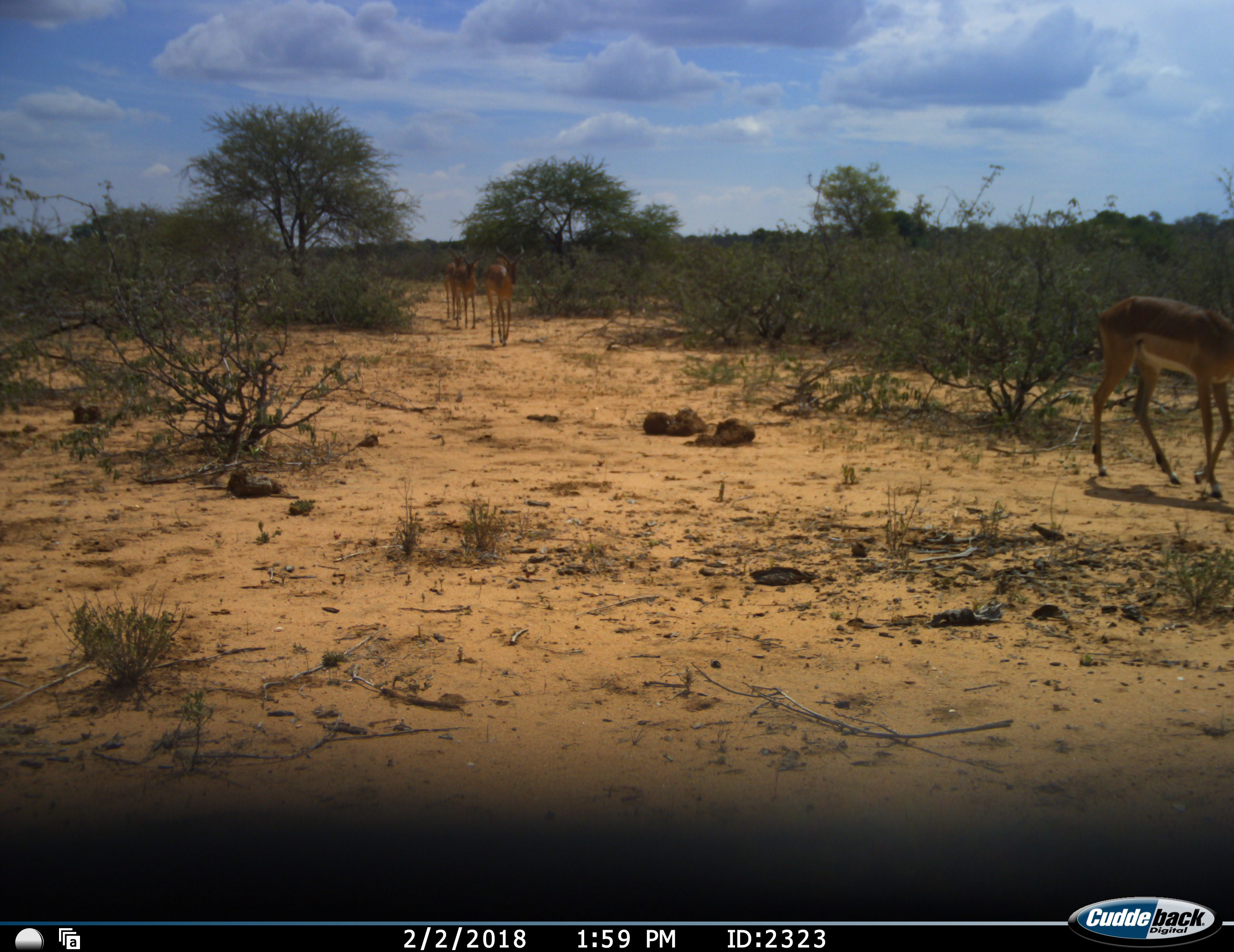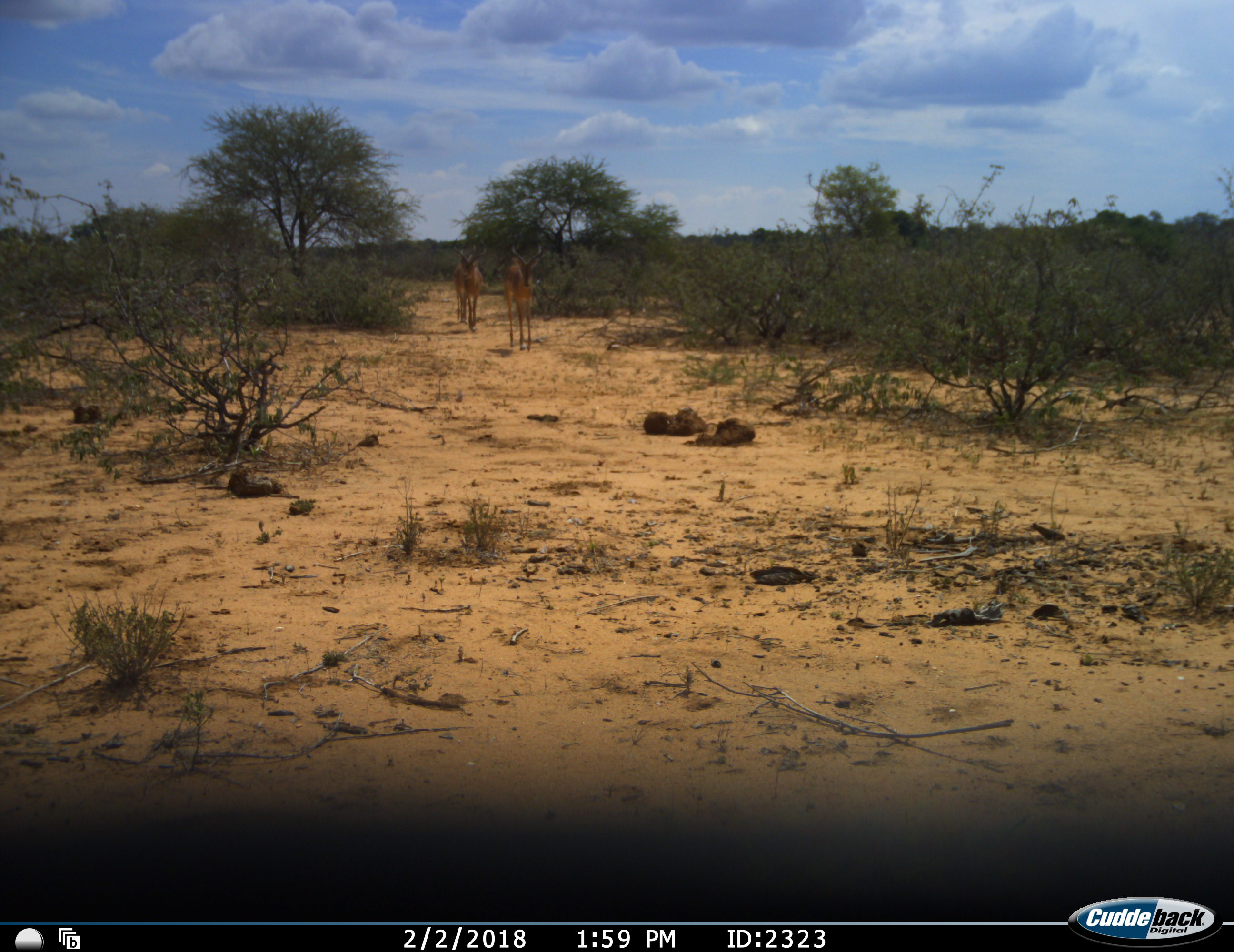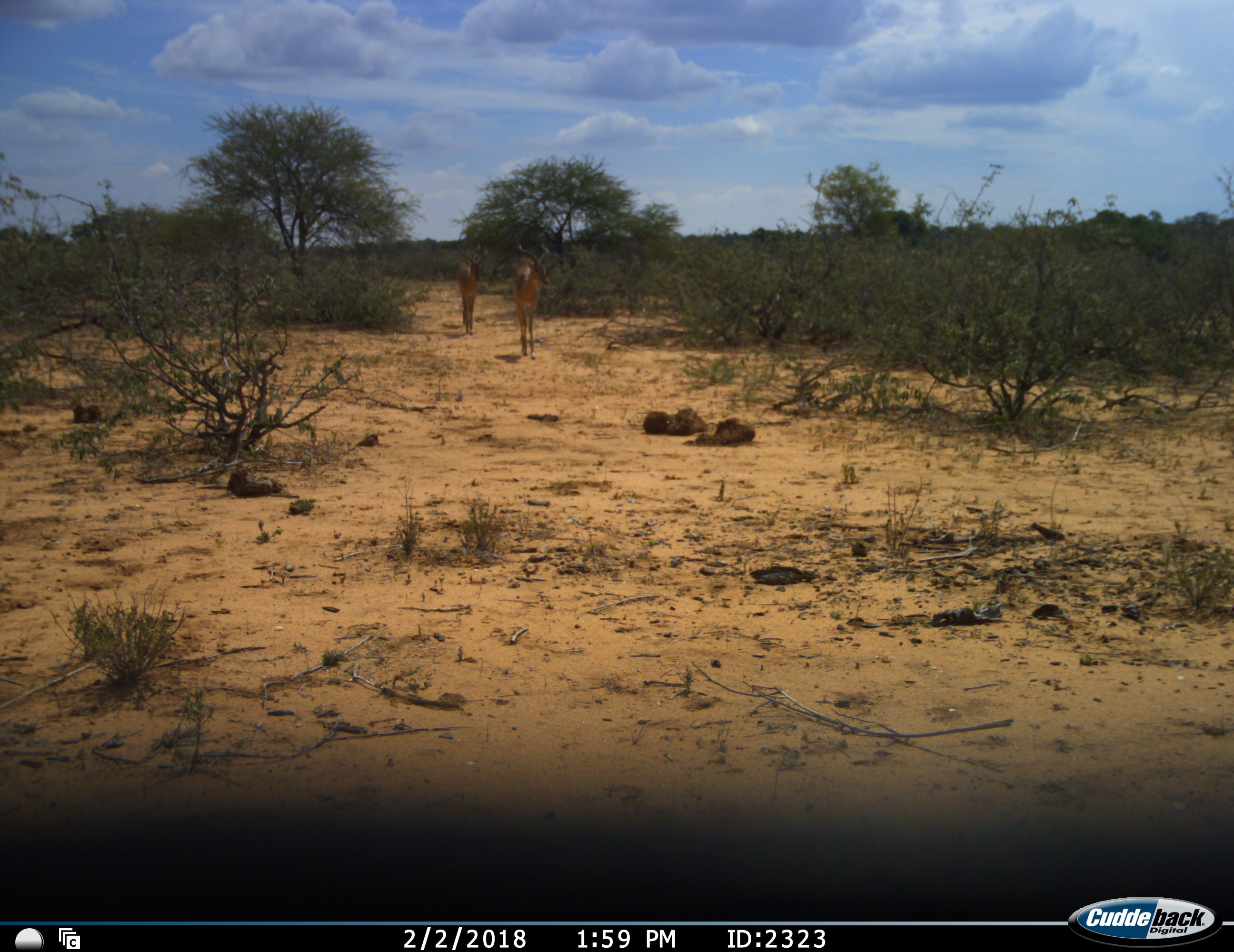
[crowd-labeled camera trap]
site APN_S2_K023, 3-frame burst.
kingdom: Animalia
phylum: Chordata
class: Mammalia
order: Artiodactyla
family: Bovidae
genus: Aepyceros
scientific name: Aepyceros melampus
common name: impala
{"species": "impala (Aepyceros melampus)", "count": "4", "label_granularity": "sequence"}